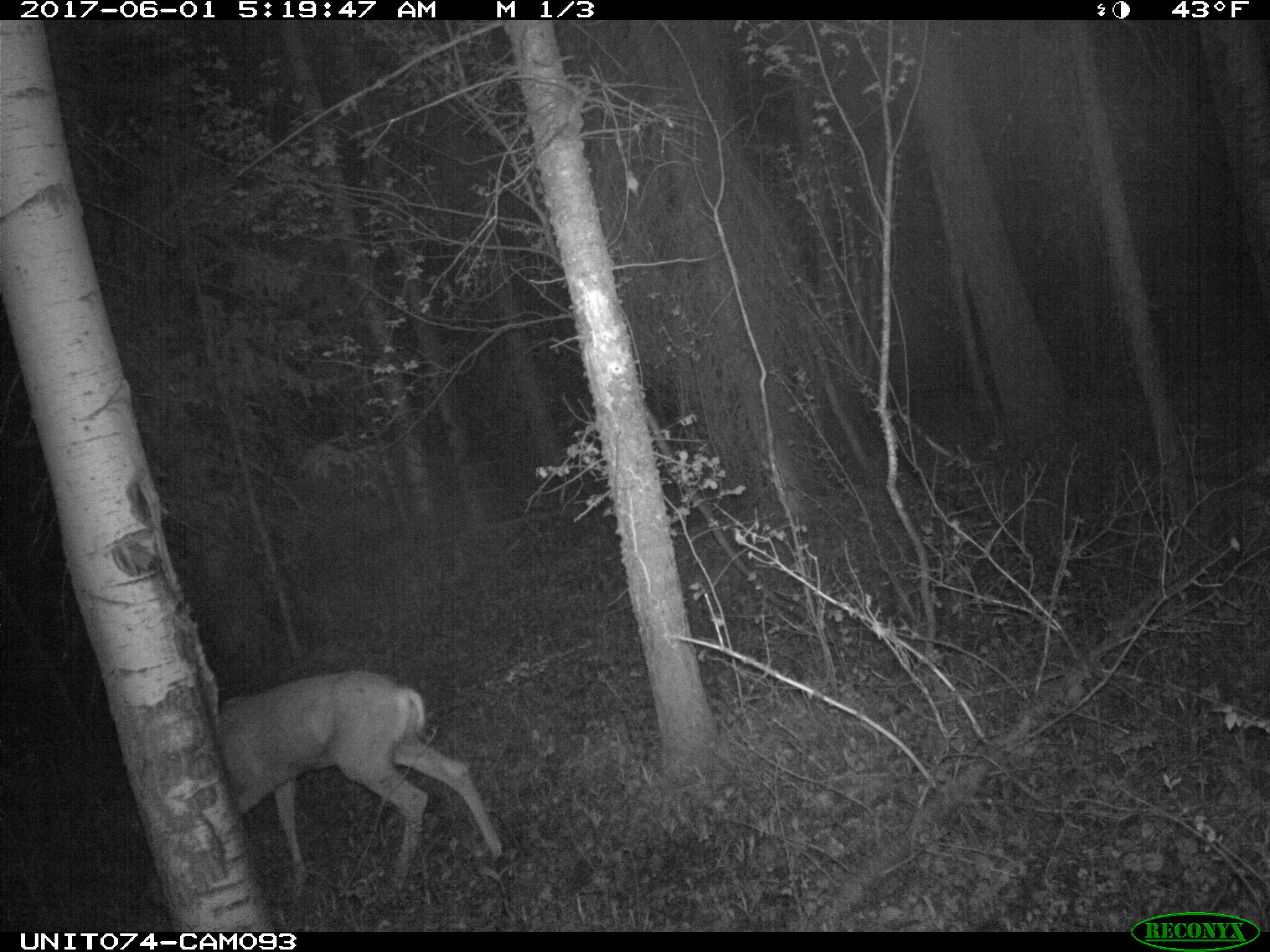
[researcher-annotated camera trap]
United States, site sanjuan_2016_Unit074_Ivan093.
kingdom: Animalia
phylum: Chordata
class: Mammalia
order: Artiodactyla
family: Cervidae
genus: Odocoileus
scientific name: Odocoileus hemionus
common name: mule deer